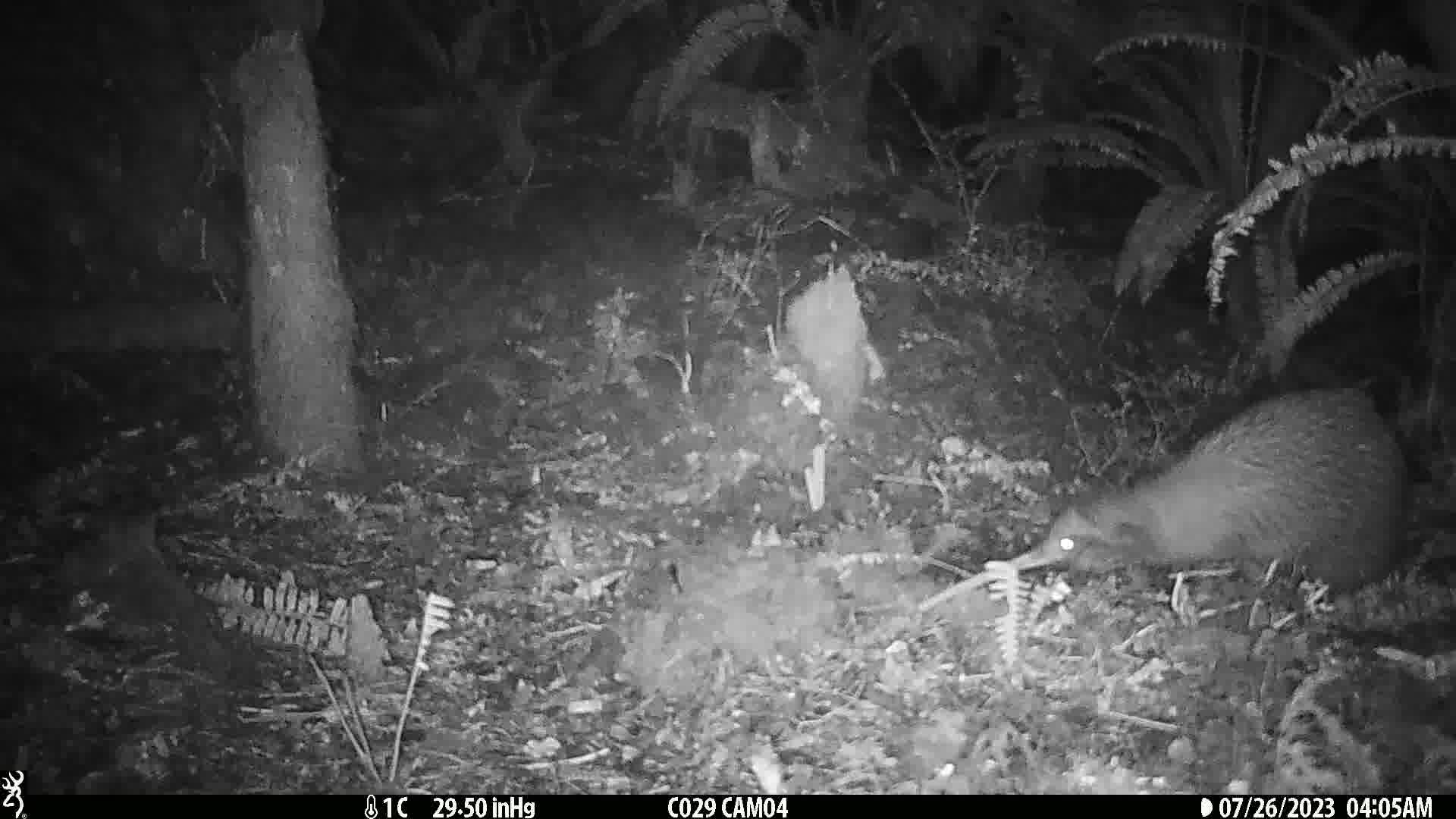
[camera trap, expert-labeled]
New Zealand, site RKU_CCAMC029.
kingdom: Animalia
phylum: Chordata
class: Aves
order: Apterygiformes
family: Apterygidae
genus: Apteryx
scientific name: Apteryx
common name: kiwi